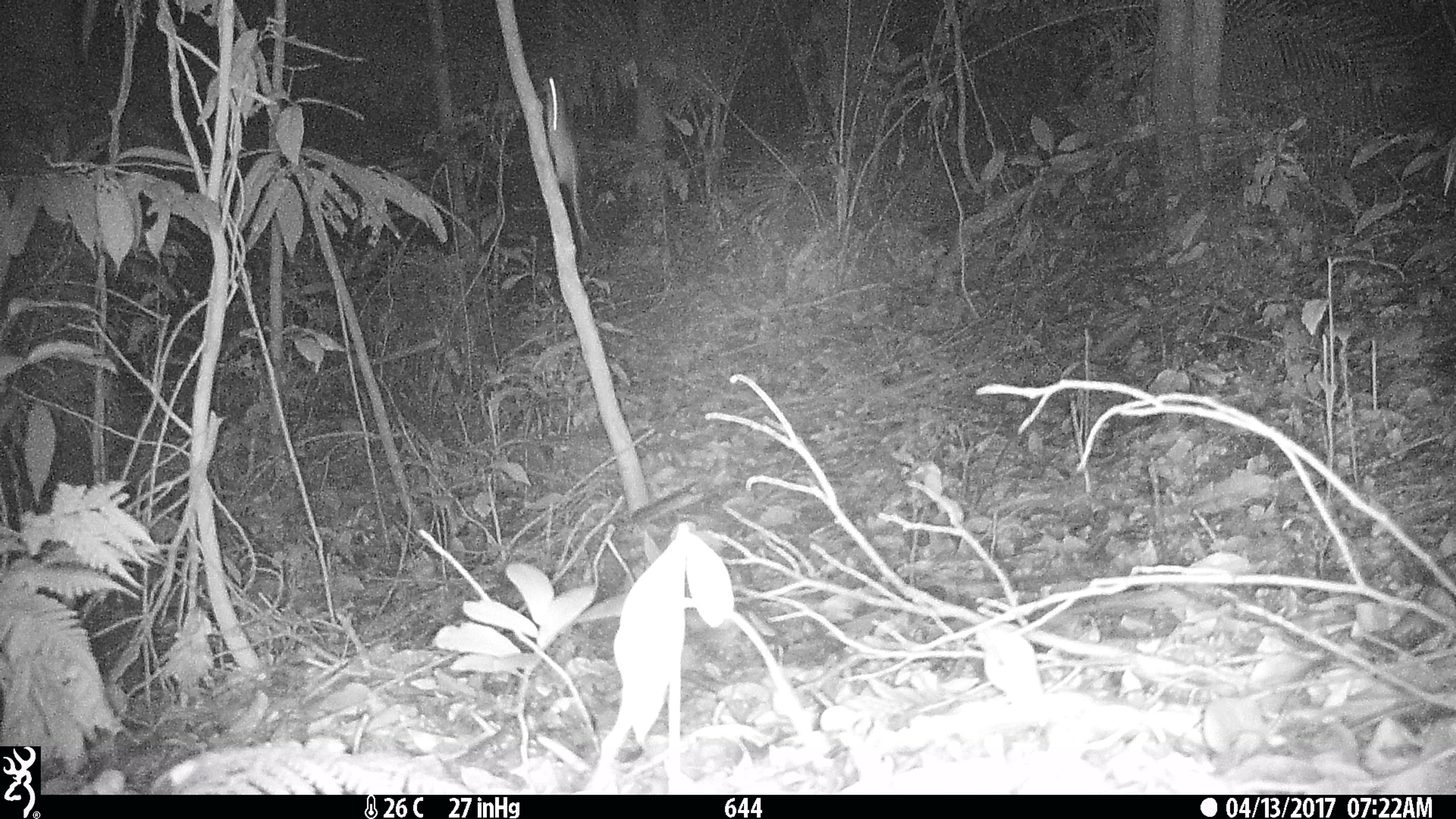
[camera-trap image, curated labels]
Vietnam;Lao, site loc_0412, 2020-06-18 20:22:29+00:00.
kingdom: Animalia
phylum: Chordata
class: Mammalia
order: Rodentia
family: Muridae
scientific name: Muridae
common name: old-world mice and rats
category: unidentified murid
Unidentified murid (old-world mice and rats) (Muridae). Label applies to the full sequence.